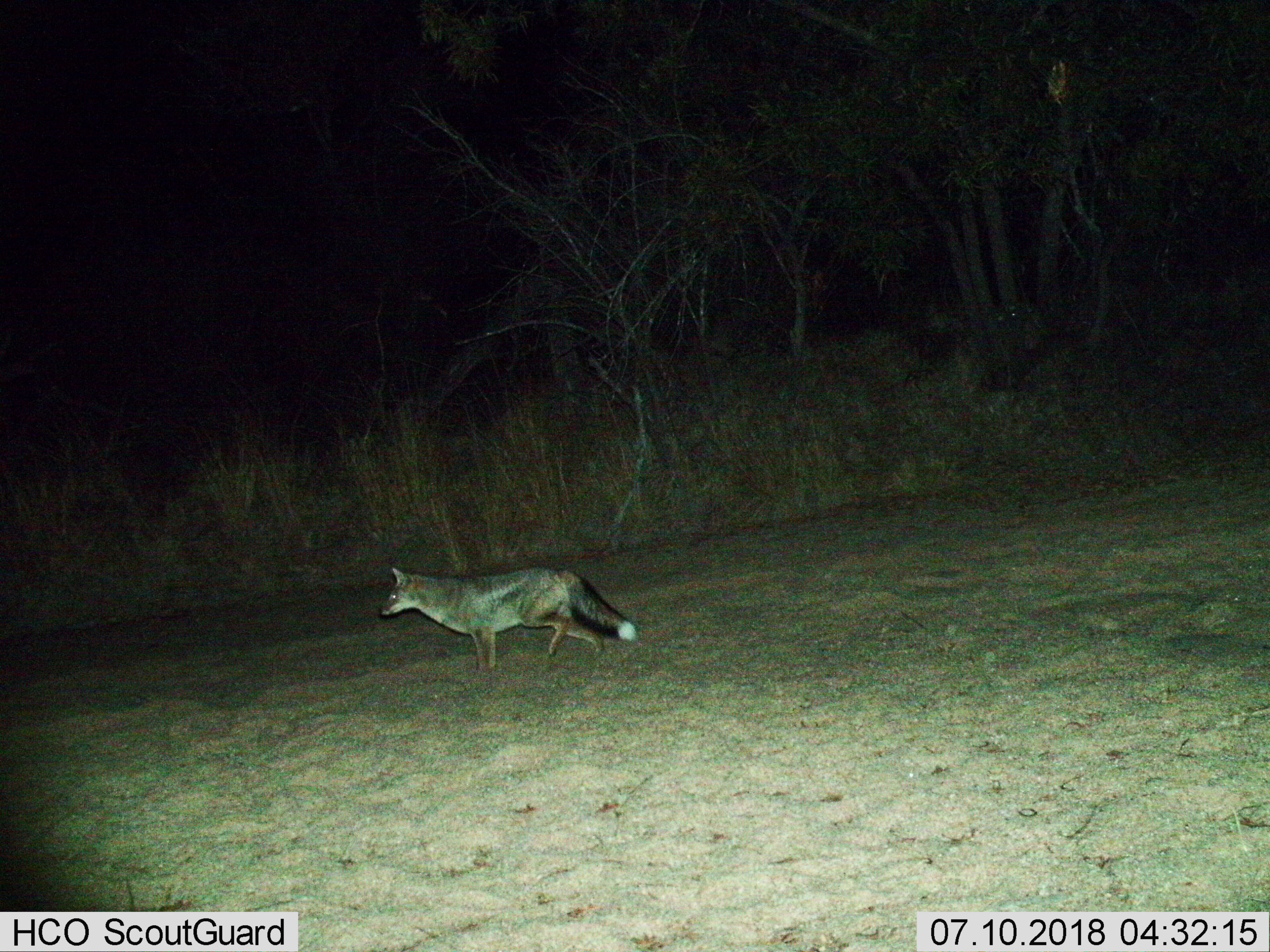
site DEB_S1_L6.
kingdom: Animalia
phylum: Chordata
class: Mammalia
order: Carnivora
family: Canidae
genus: Lupulella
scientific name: Lupulella mesomelas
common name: black-backed jackal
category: jackalblackbacked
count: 1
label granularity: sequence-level